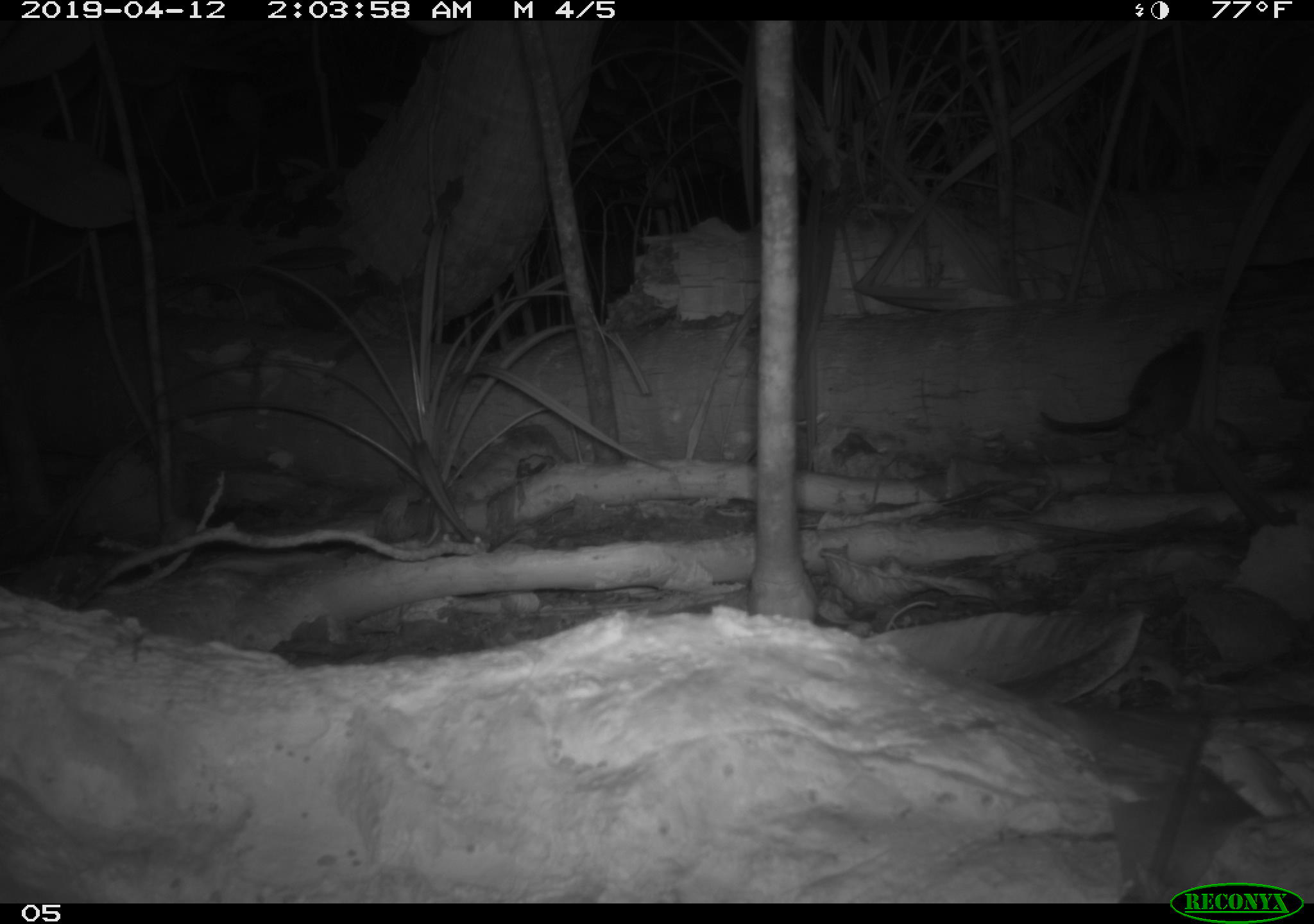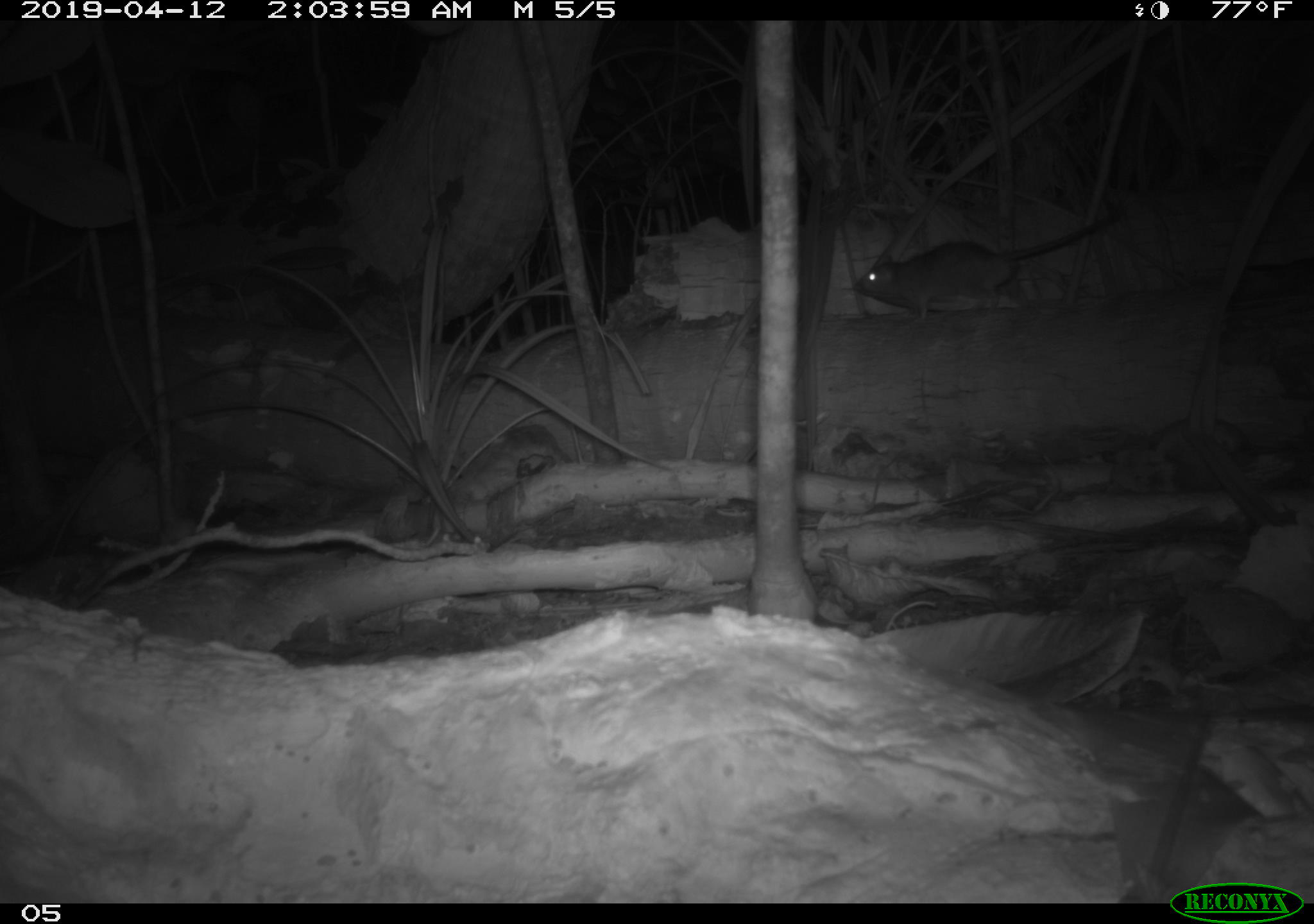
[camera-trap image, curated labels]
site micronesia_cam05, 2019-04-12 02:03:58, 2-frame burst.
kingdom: Animalia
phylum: Chordata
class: Mammalia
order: Rodentia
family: Muridae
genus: Rattus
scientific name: Rattus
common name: rat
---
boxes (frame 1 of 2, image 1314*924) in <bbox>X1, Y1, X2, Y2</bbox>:
rat: <bbox>1039, 337, 1218, 439</bbox>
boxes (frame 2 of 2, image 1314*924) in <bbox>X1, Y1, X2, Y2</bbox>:
rat: <bbox>851, 240, 1028, 322</bbox>